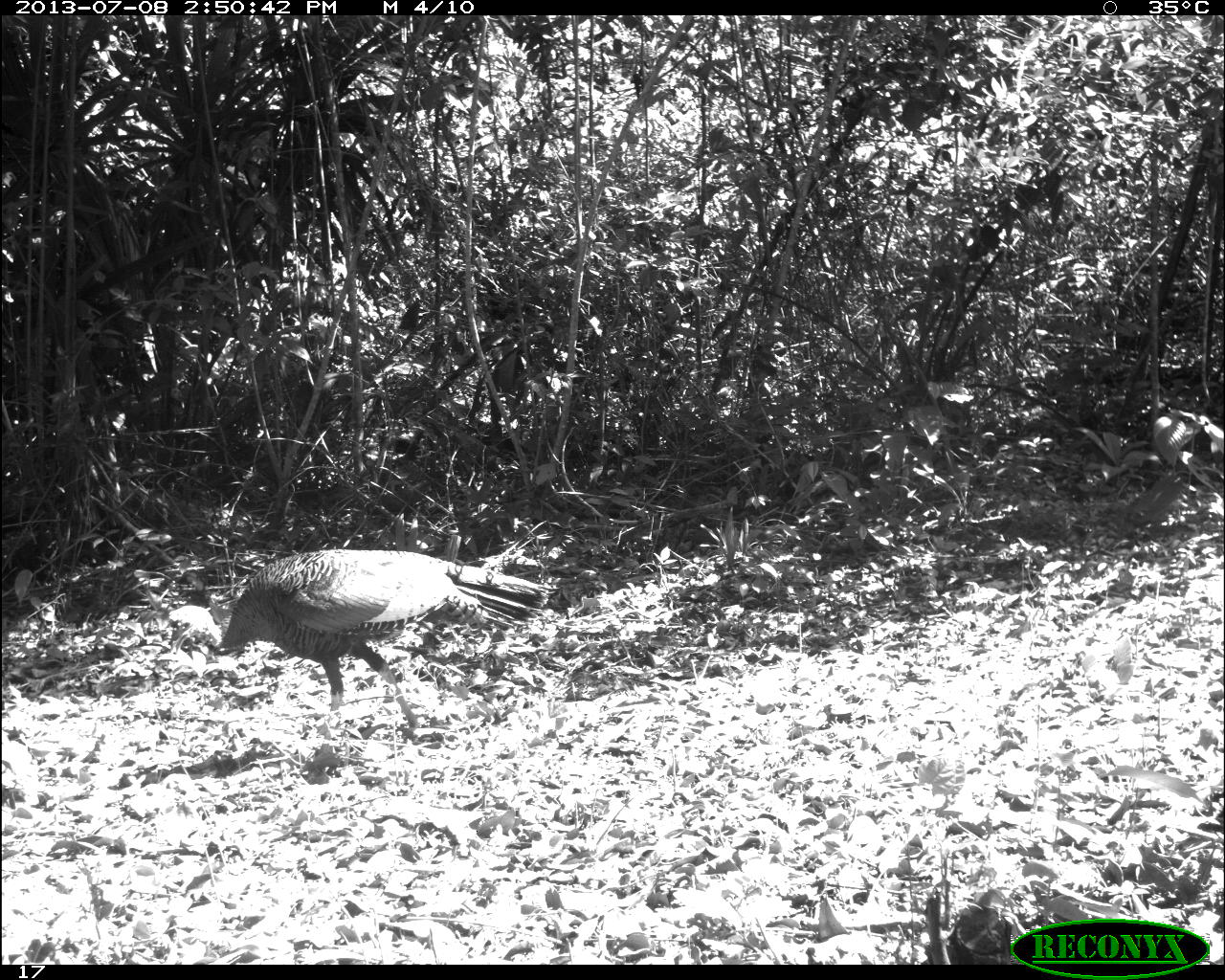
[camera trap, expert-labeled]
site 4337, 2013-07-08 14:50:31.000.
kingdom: Animalia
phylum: Chordata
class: Aves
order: Galliformes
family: Phasianidae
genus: Meleagris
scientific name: Meleagris ocellata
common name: ocellated turkey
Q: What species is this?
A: Meleagris ocellata (ocellated turkey).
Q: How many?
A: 1.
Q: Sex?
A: Male.